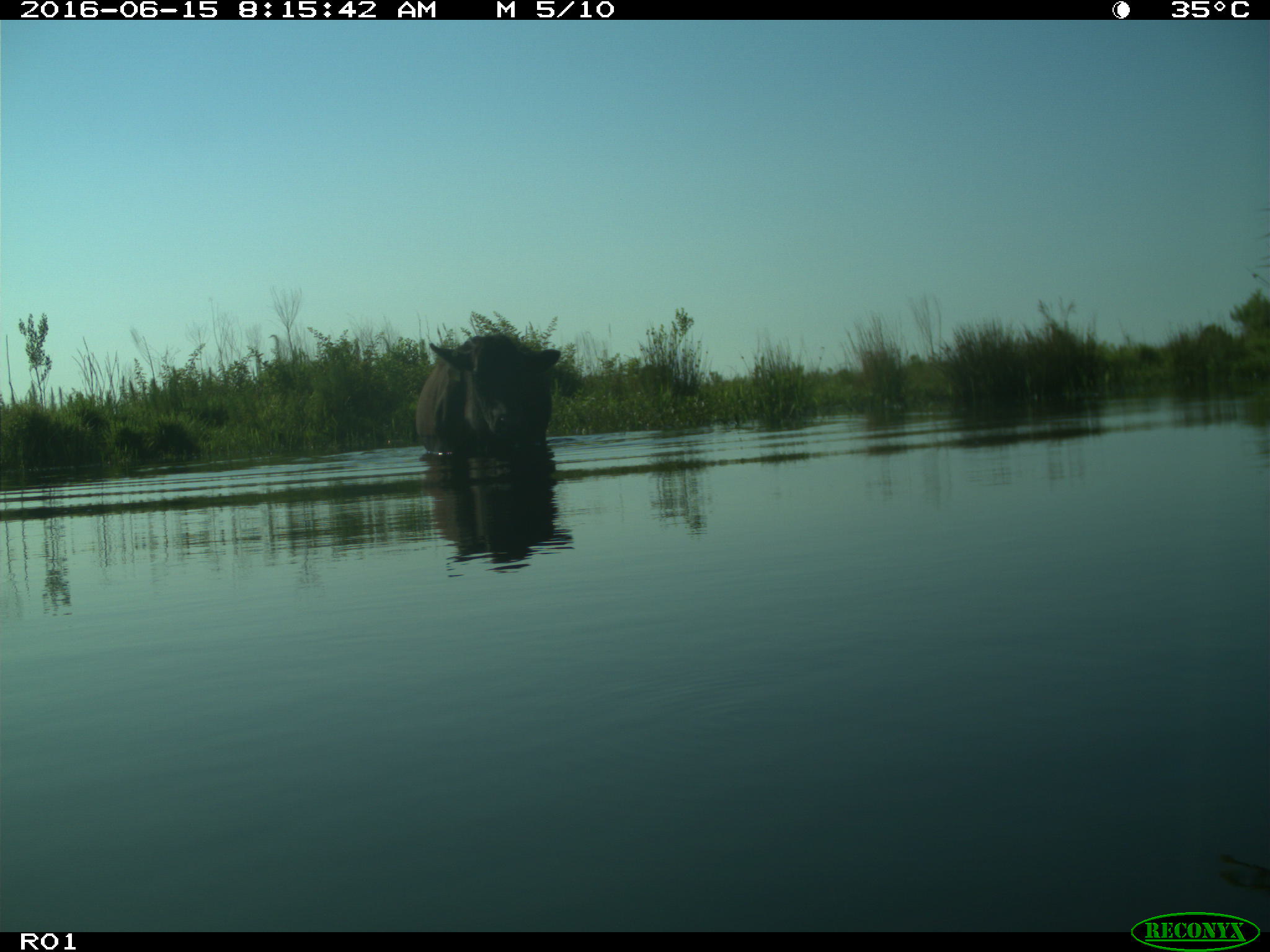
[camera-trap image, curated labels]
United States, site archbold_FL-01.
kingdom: Animalia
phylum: Chordata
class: Mammalia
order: Artiodactyla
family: Bovidae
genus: Bos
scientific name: Bos taurus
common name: domestic cow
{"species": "Bos taurus (domestic cow)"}